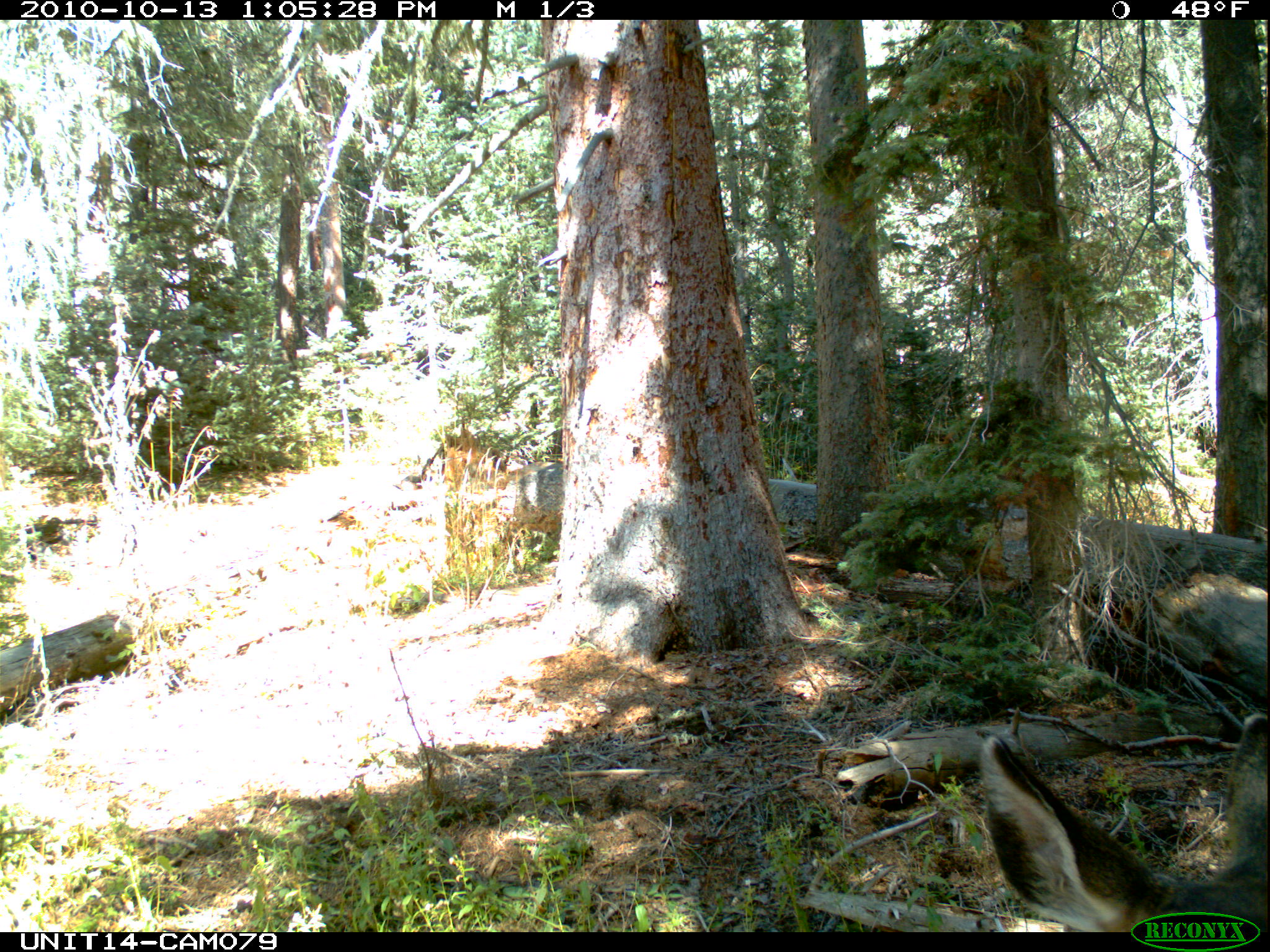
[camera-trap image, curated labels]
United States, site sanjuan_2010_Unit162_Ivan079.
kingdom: Animalia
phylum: Chordata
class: Mammalia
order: Artiodactyla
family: Cervidae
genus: Odocoileus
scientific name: Odocoileus hemionus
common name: mule deer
Odocoileus hemionus (mule deer).